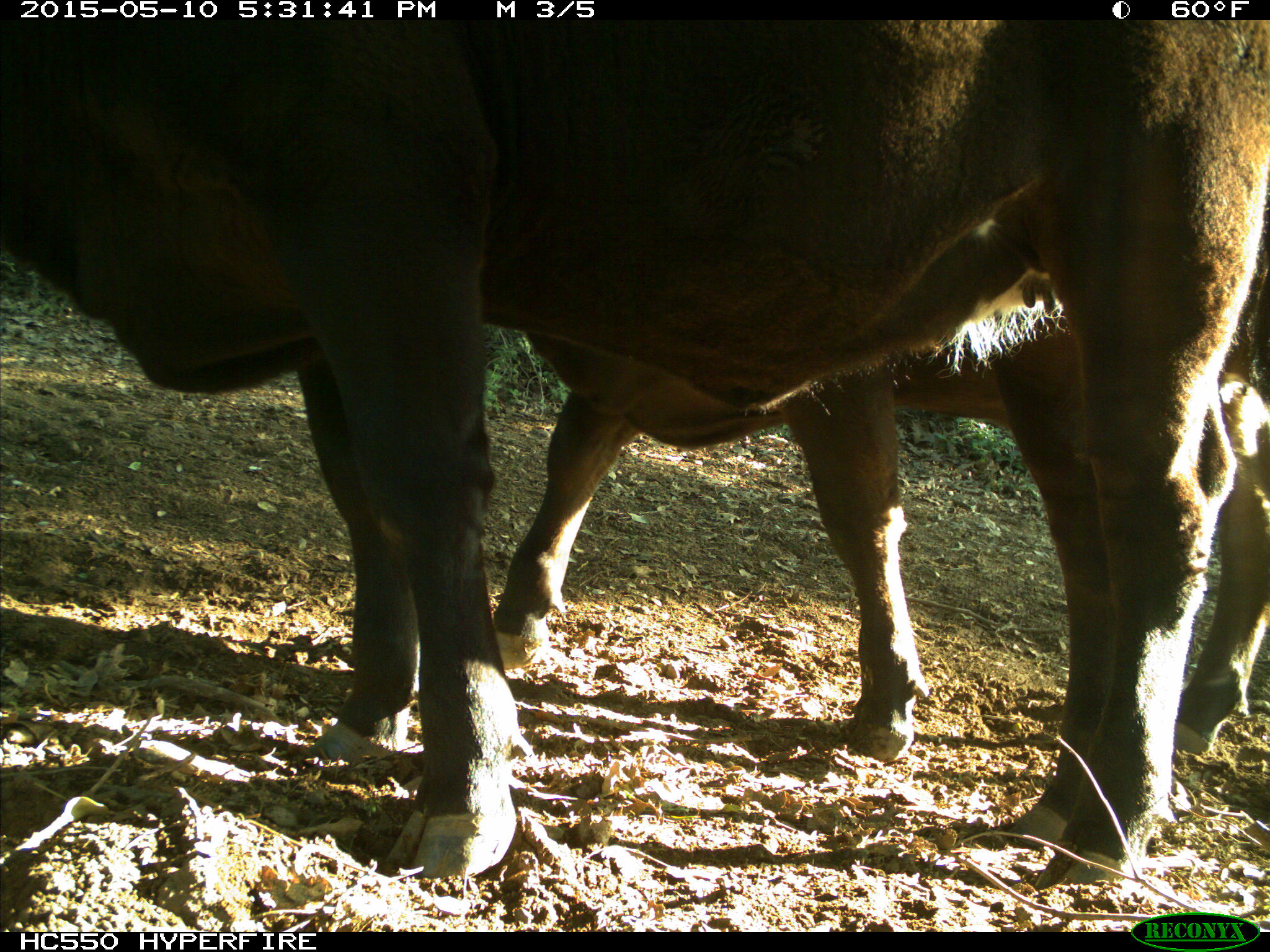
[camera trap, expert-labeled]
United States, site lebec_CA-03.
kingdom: Animalia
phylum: Chordata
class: Mammalia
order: Artiodactyla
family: Bovidae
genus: Bos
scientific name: Bos taurus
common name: domestic cow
Bos taurus (domestic cow).